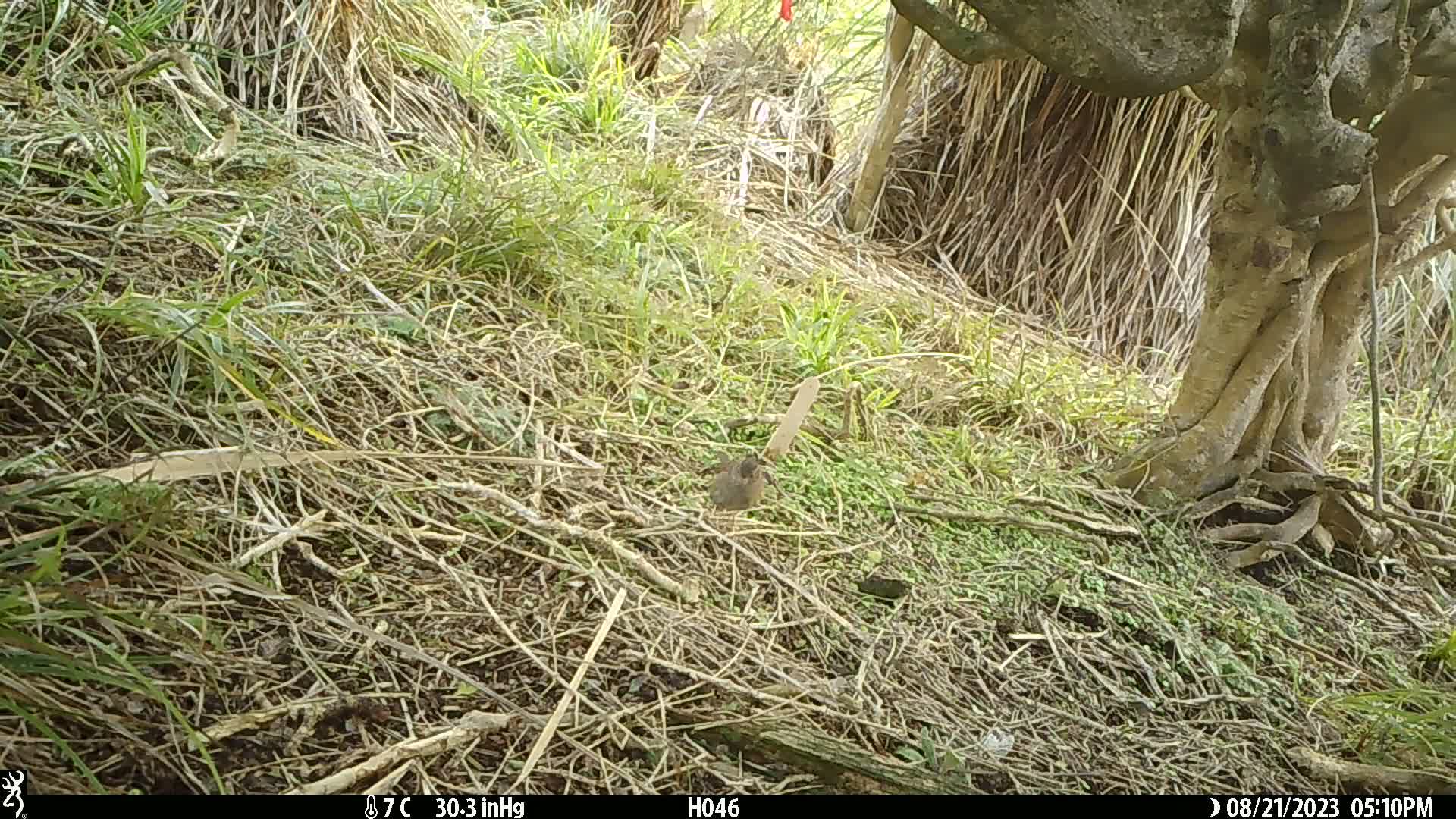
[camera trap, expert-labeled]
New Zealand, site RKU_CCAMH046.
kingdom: Animalia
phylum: Chordata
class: Aves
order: Passeriformes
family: Prunellidae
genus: Prunella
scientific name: Prunella modularis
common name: dunnock